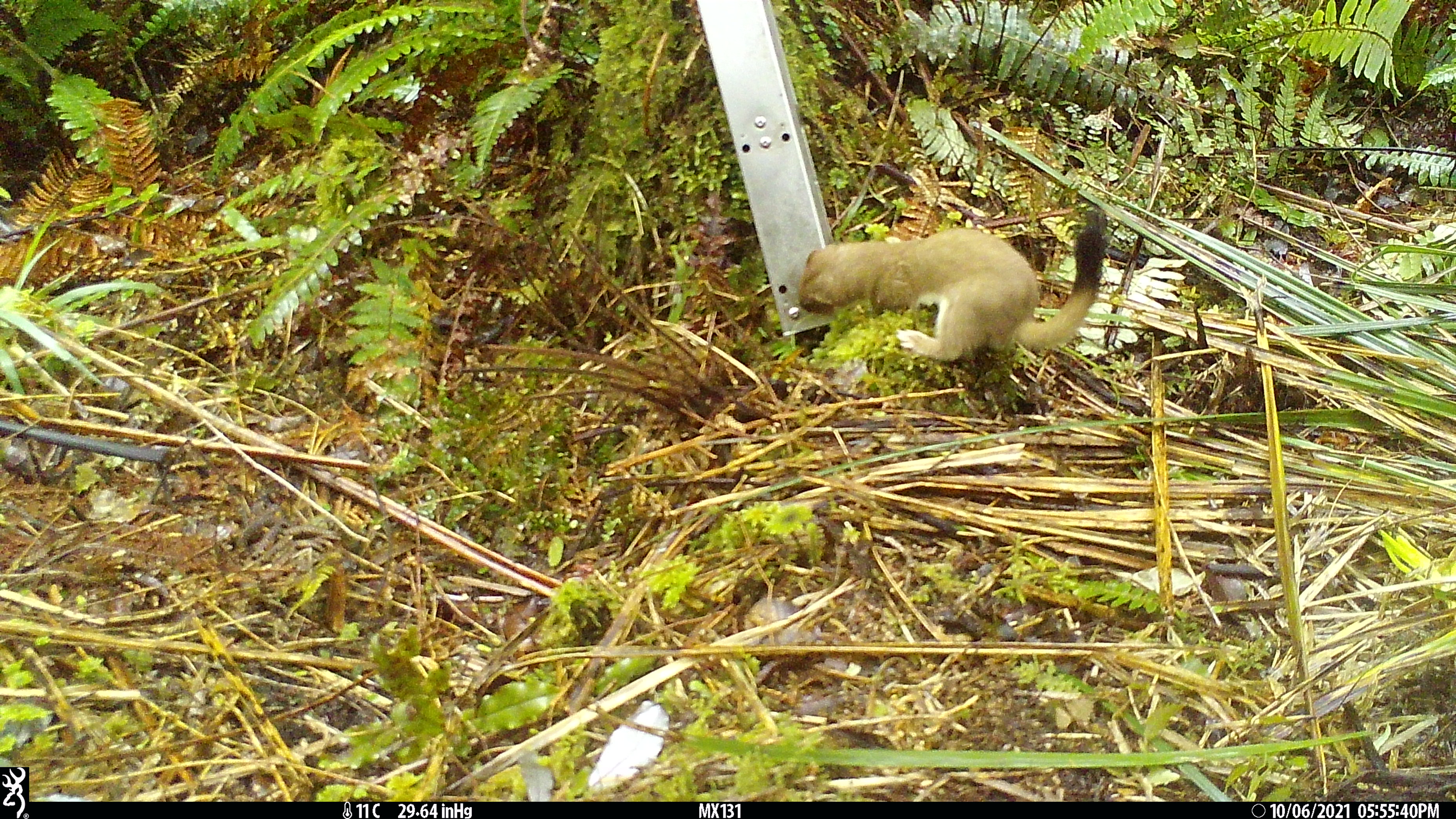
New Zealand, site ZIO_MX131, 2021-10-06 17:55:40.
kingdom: Animalia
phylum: Chordata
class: Mammalia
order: Carnivora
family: Mustelidae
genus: Mustela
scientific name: Mustela erminea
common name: stoat